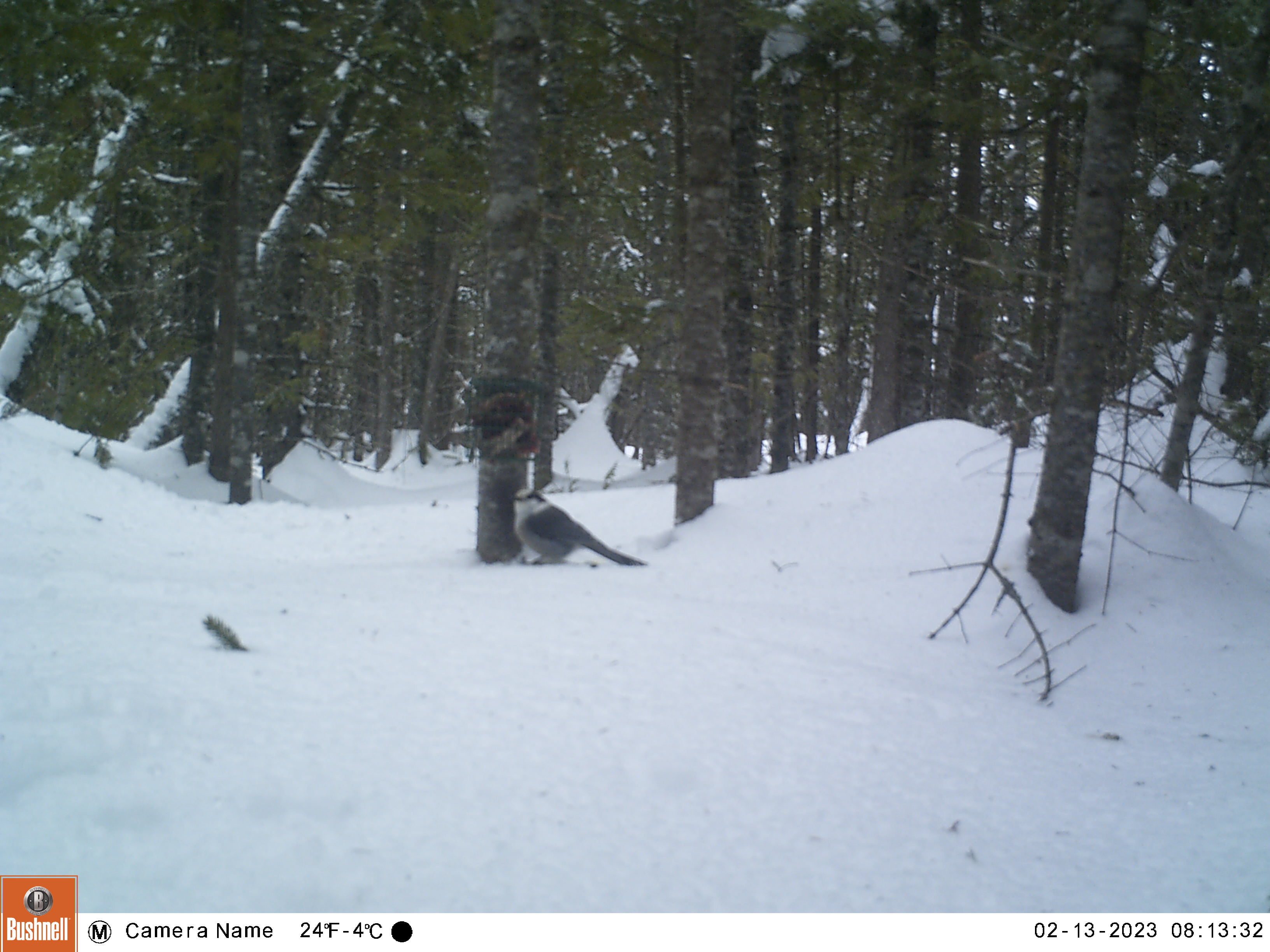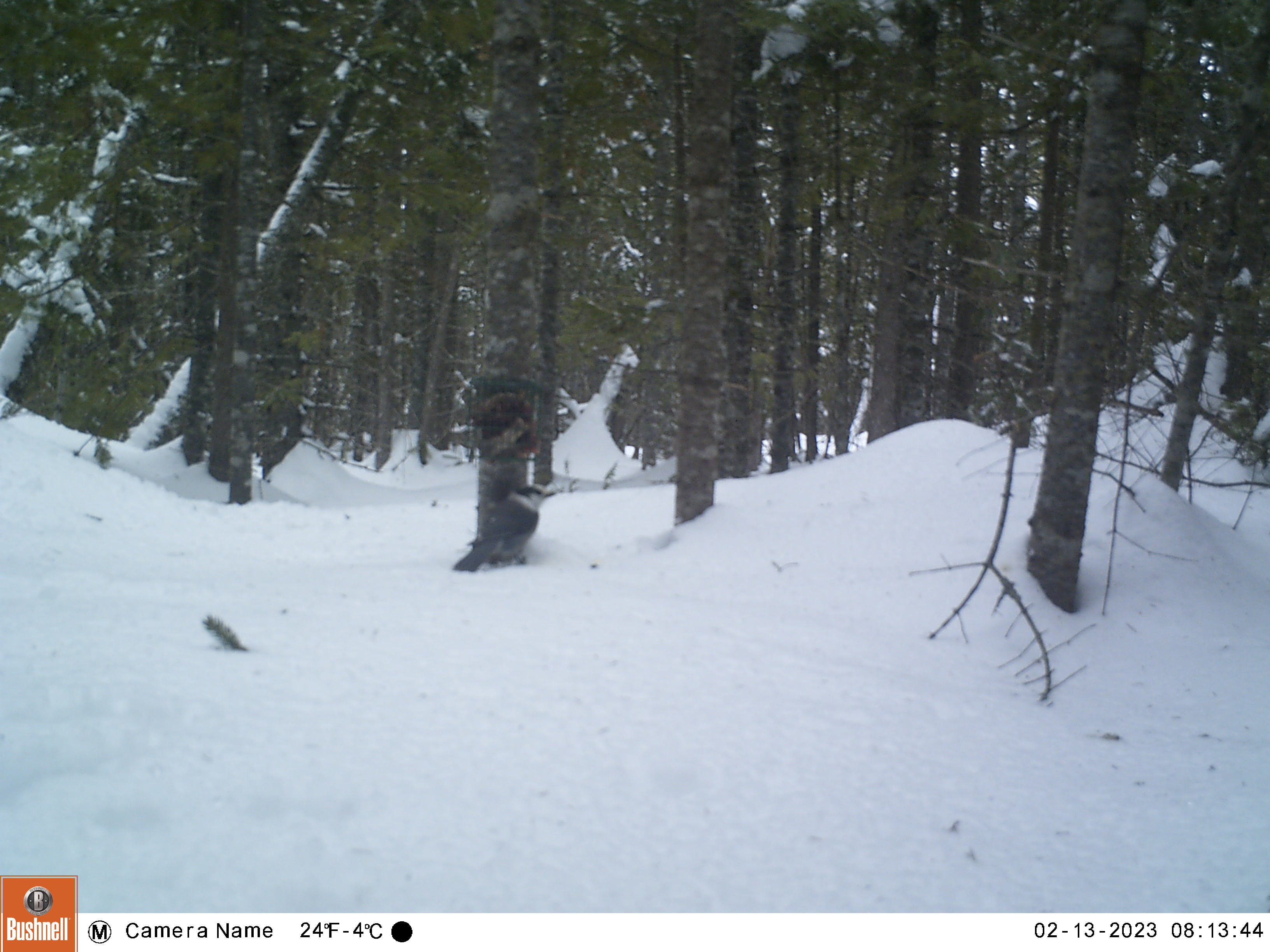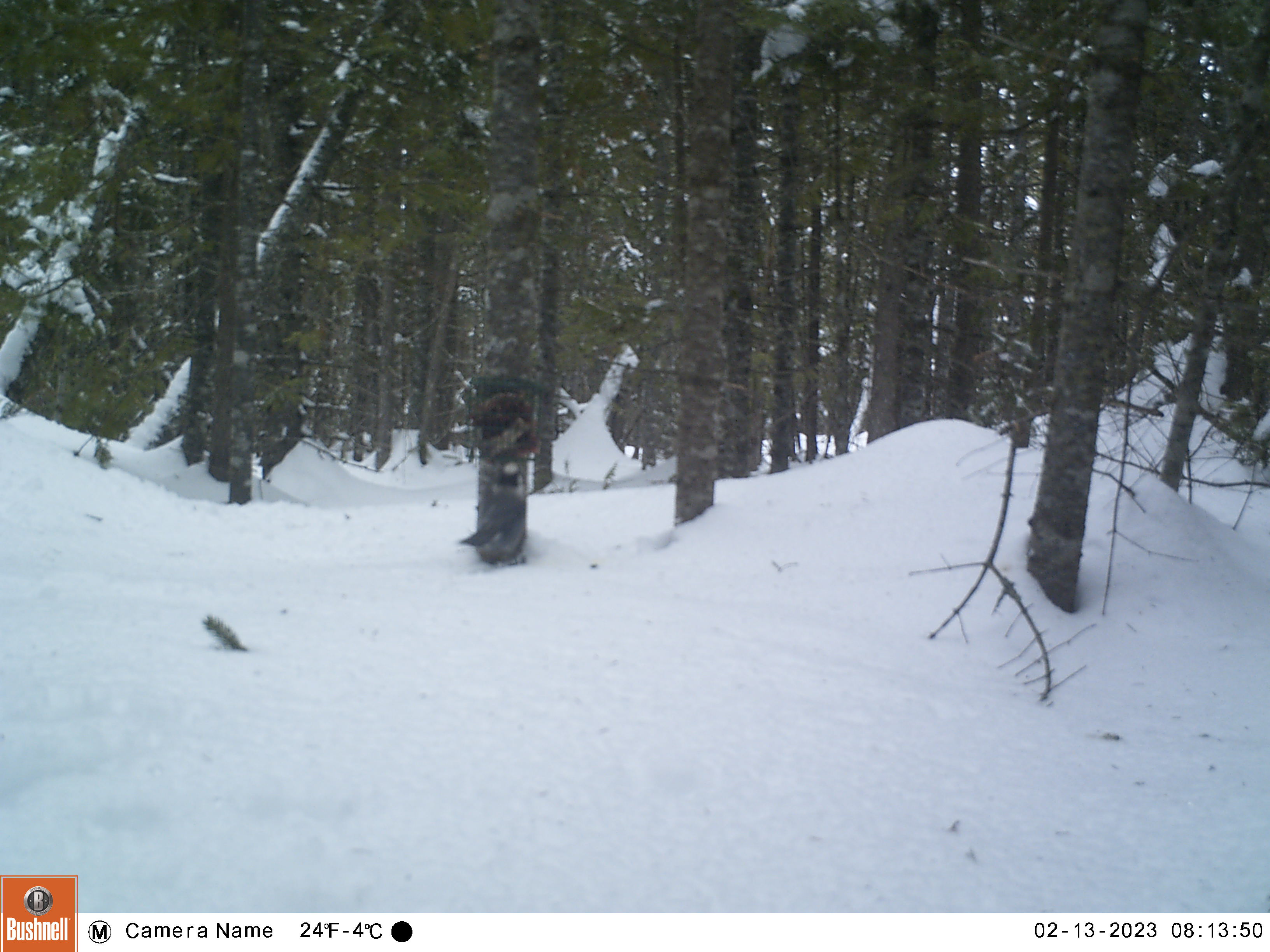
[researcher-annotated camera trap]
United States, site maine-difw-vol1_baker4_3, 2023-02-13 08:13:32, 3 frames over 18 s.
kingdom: Animalia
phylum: Chordata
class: Aves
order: Passeriformes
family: Corvidae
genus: Perisoreus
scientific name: Perisoreus canadensis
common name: canada jay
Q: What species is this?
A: Canada jay (Perisoreus canadensis).